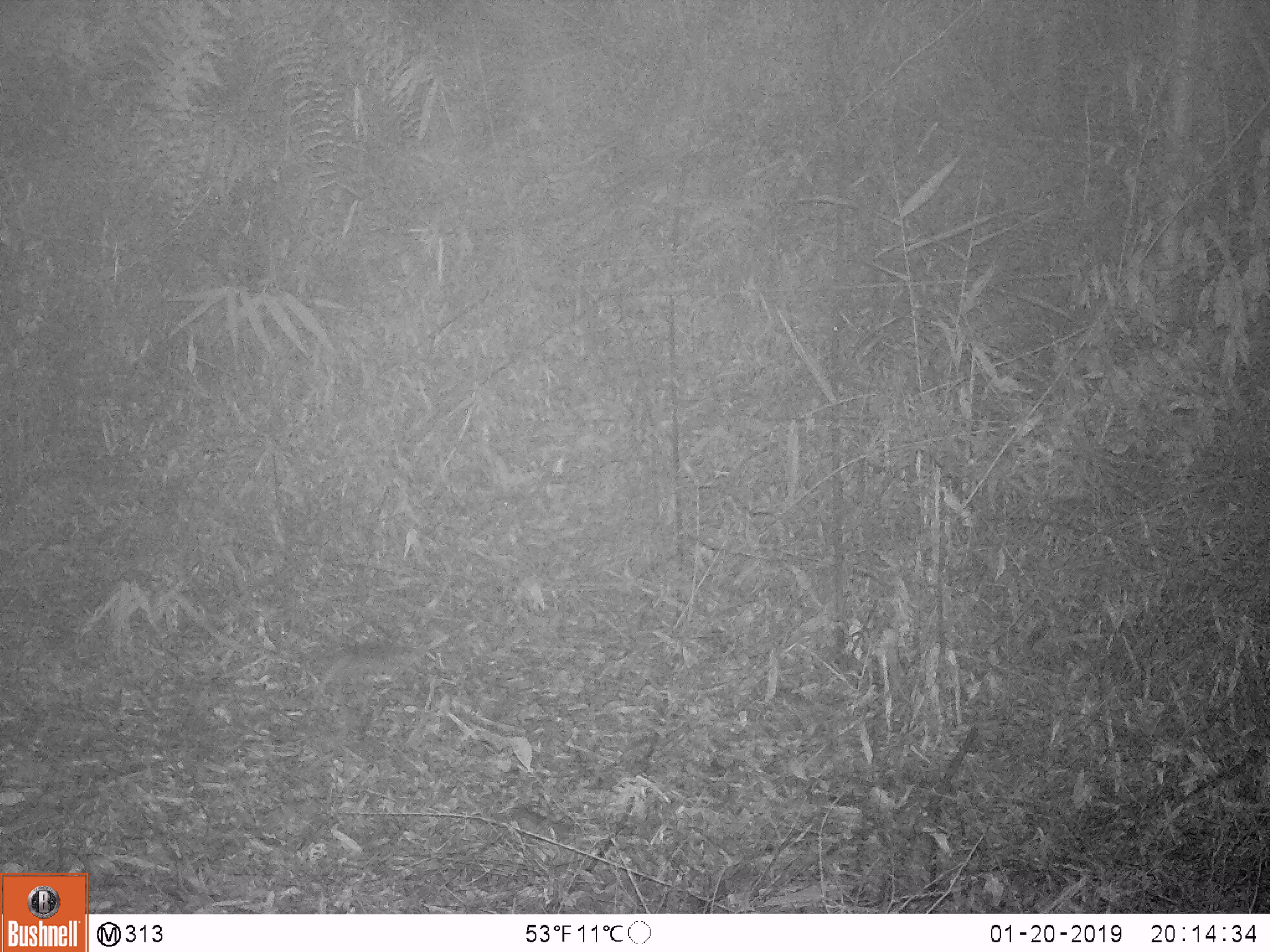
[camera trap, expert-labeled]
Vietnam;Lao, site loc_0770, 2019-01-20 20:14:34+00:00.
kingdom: Animalia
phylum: Chordata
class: Mammalia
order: Rodentia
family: Muridae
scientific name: Muridae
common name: old-world mice and rats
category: unidentified murid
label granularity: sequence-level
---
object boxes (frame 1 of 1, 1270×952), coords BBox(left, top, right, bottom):
unidentified murid: BBox(304, 640, 419, 711)